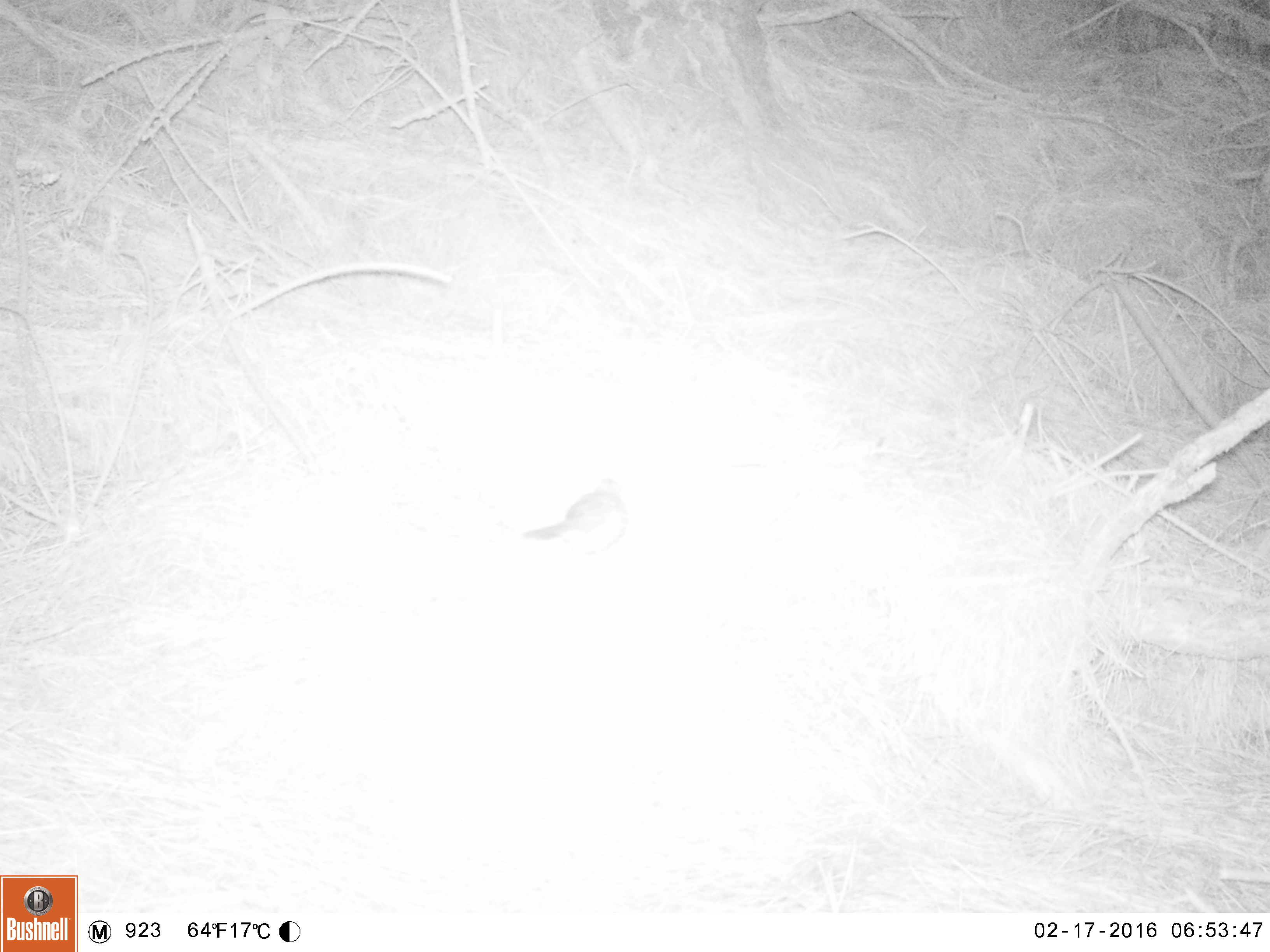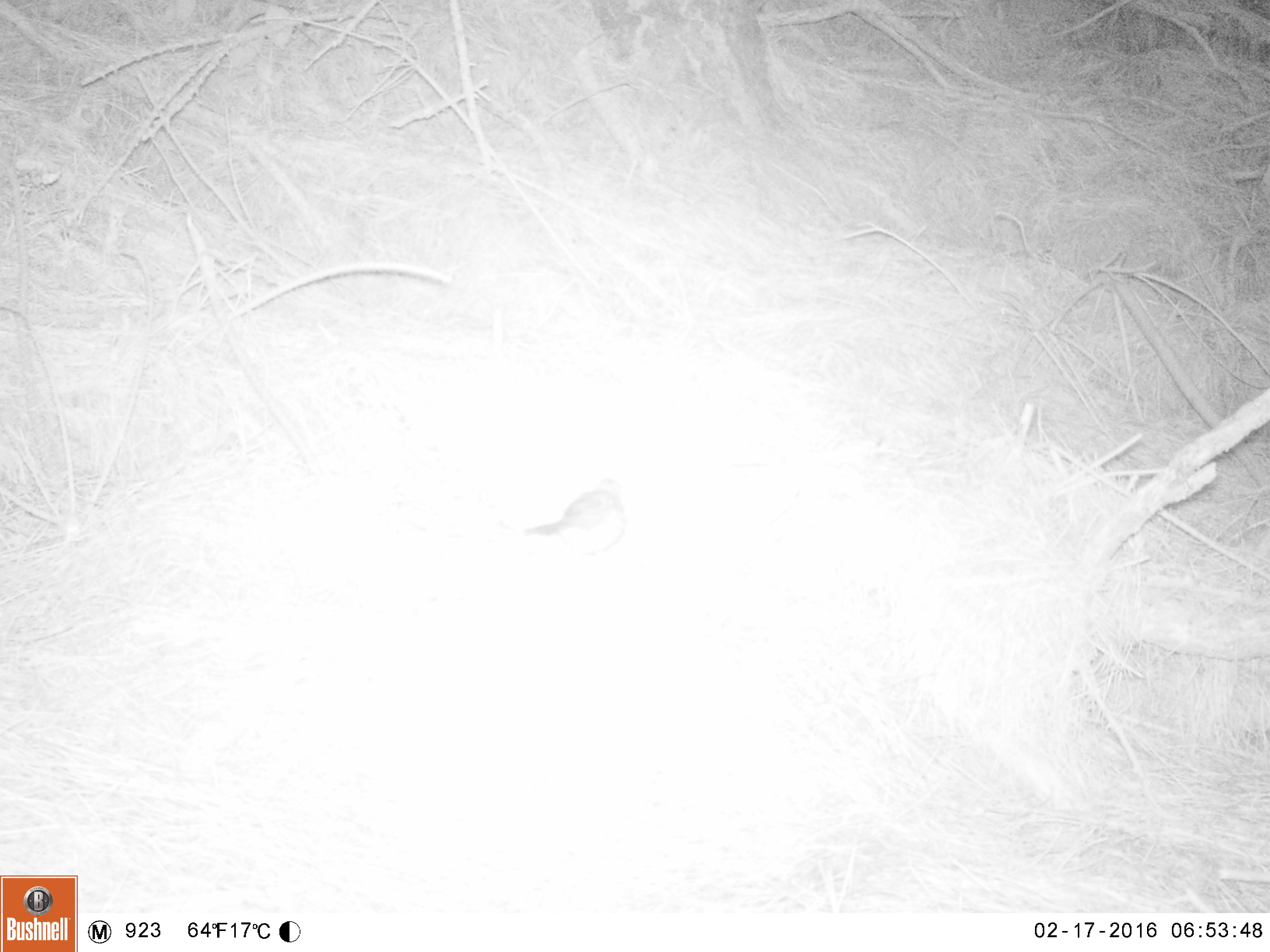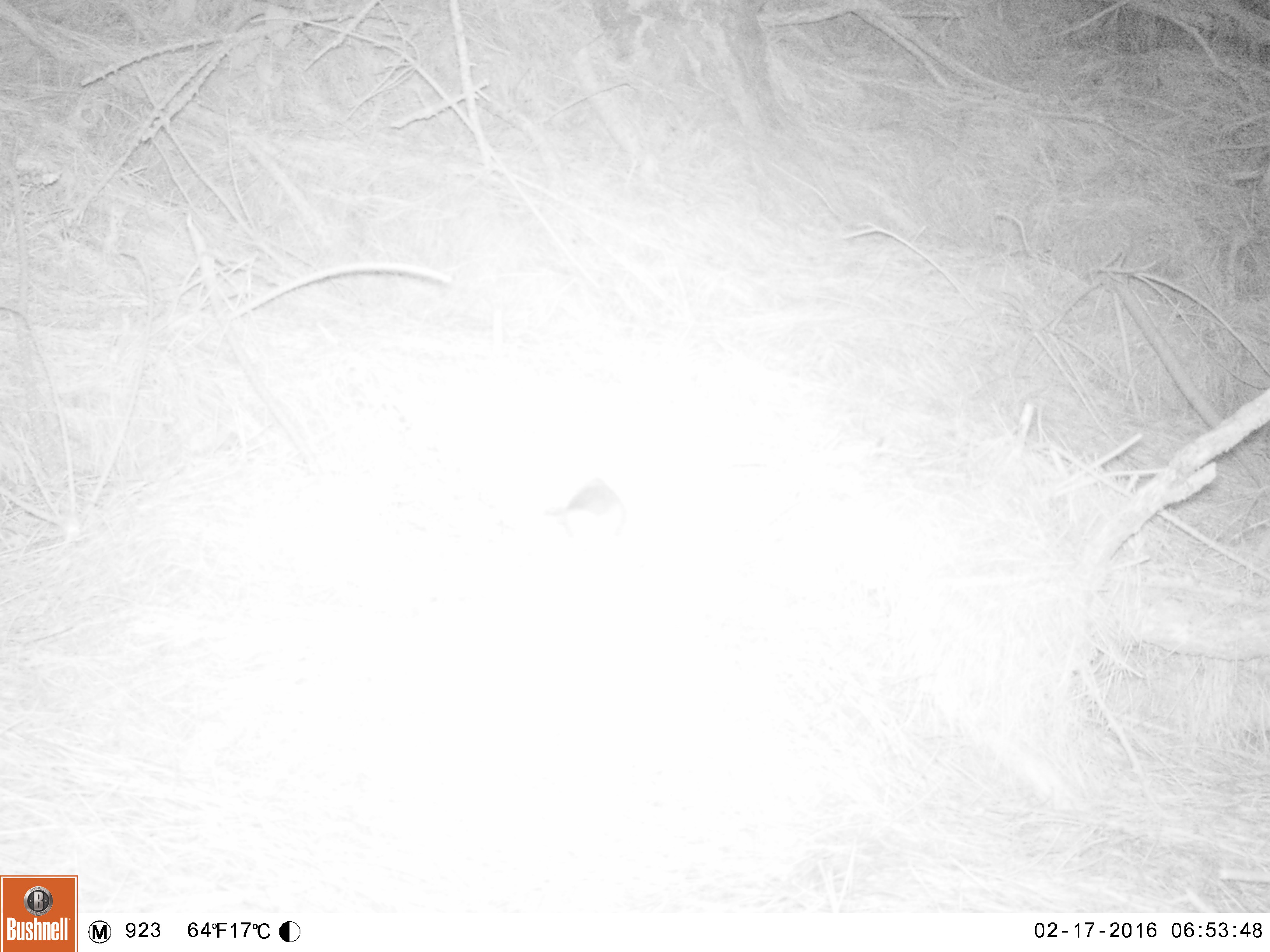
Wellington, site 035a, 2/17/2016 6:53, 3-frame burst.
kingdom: Animalia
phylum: Chordata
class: Aves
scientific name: Aves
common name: bird